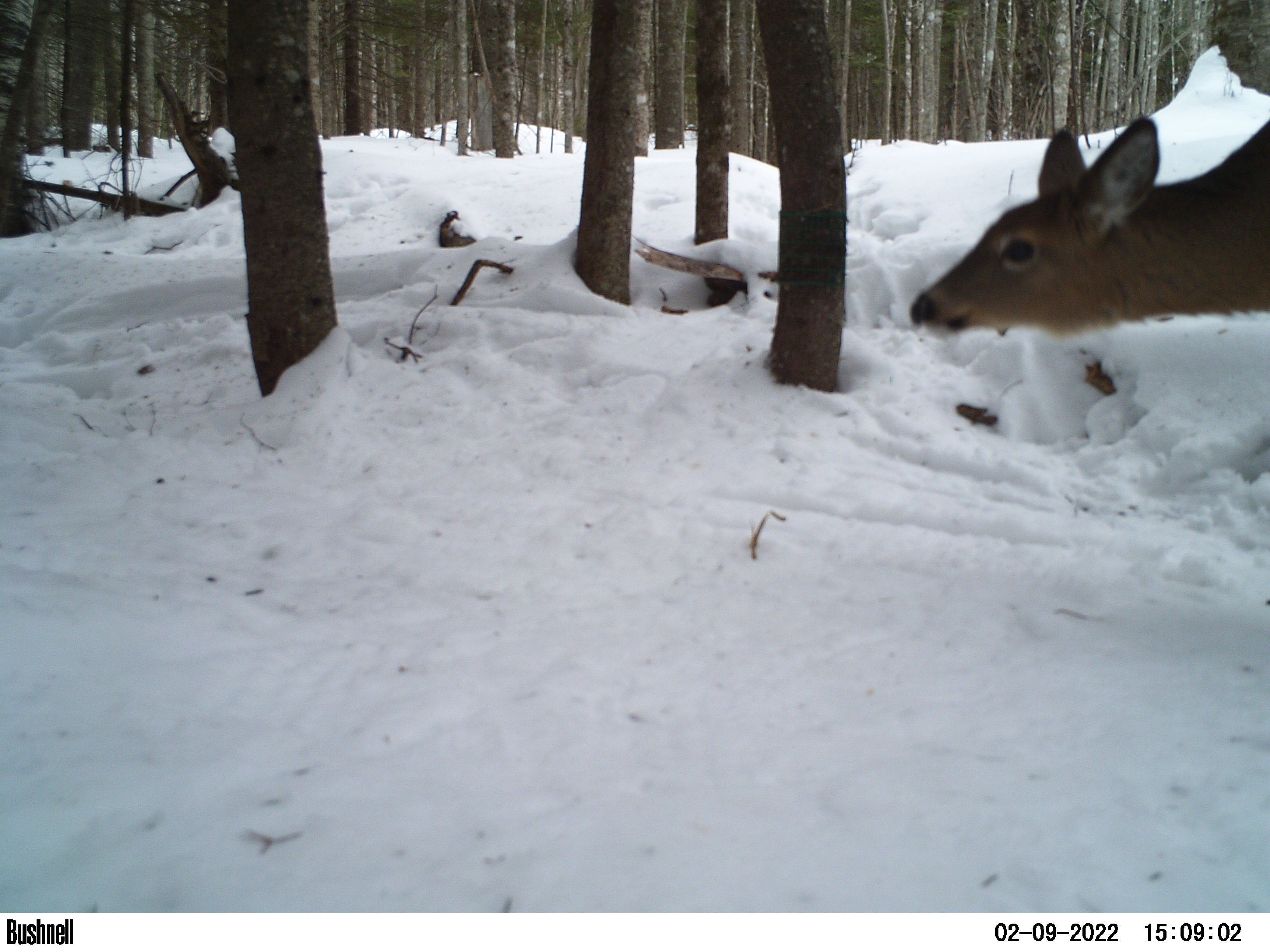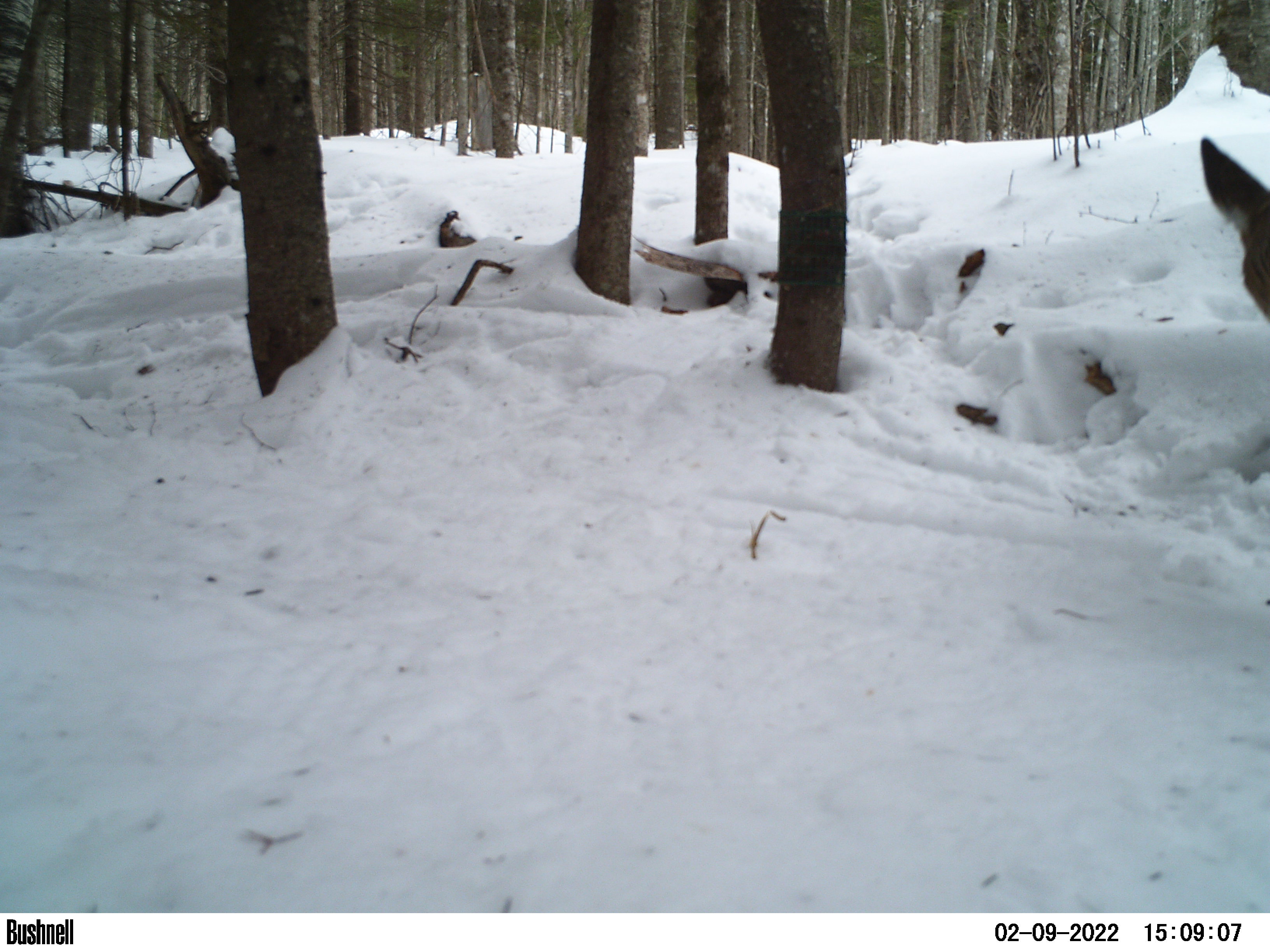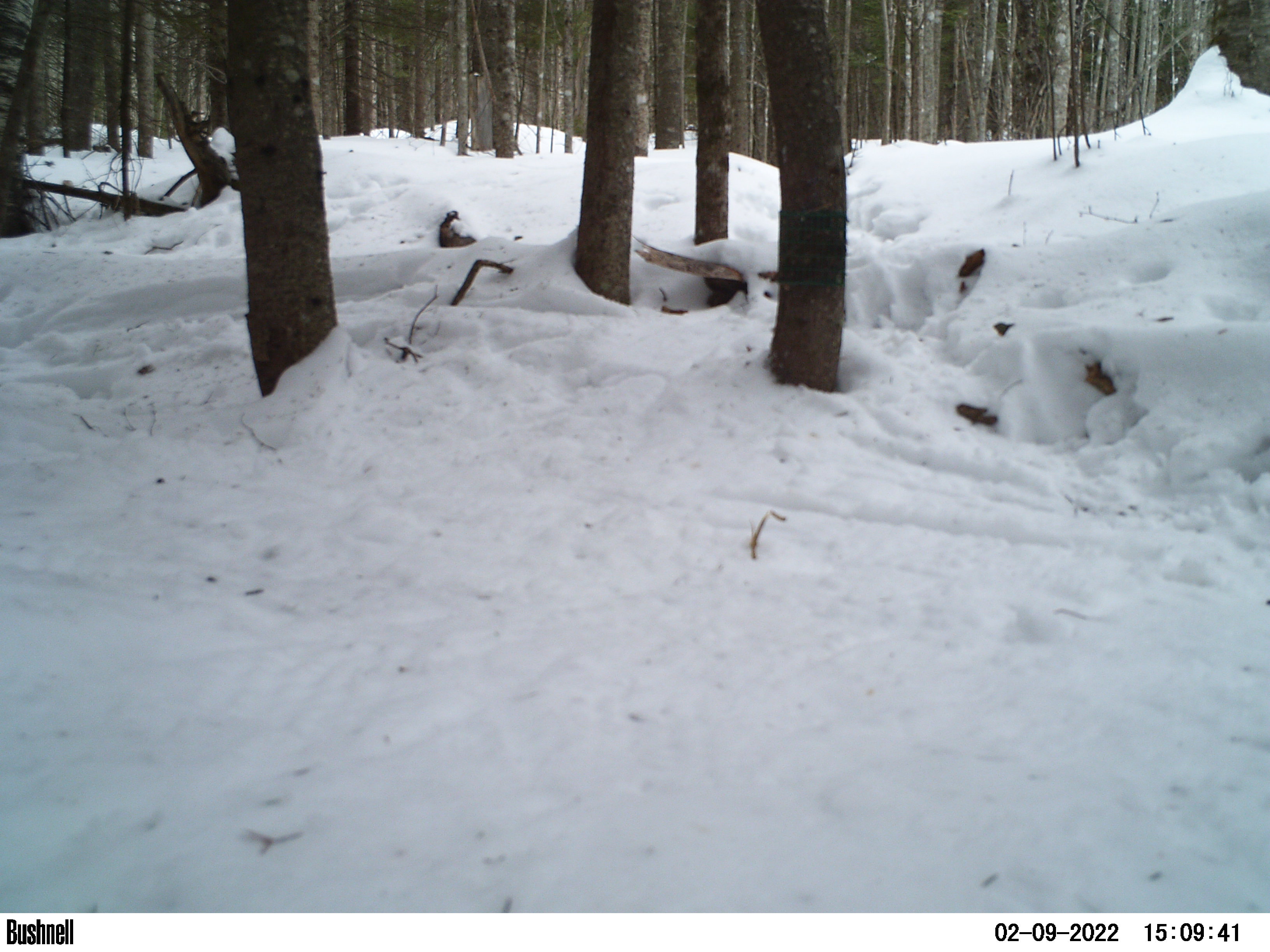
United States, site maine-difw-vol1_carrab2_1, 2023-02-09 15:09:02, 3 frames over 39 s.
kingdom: Animalia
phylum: Chordata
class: Mammalia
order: Artiodactyla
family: Cervidae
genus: Odocoileus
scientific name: Odocoileus virginianus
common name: white-tailed deer